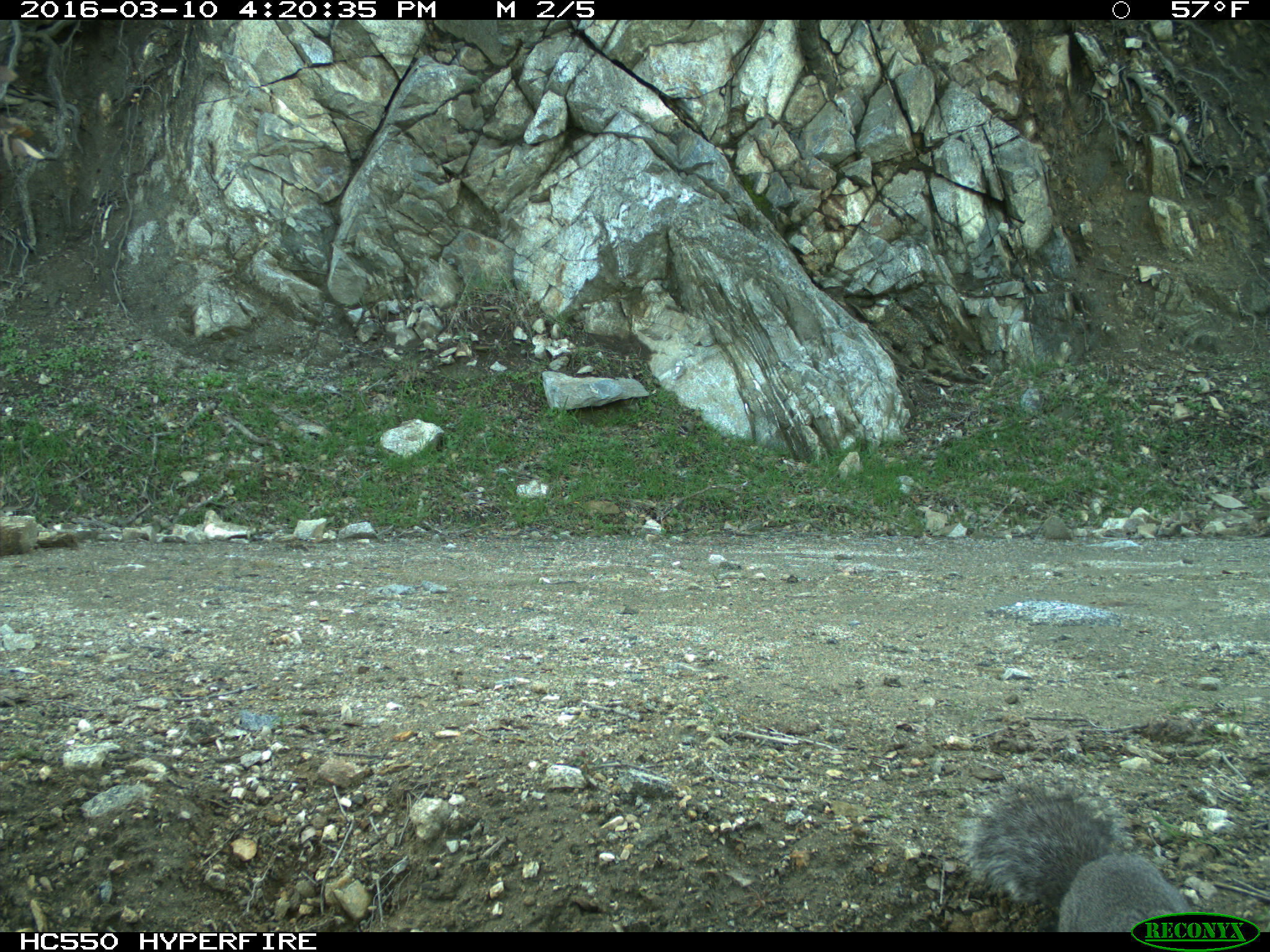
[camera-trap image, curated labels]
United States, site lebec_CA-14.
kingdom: Animalia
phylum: Chordata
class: Mammalia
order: Rodentia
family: Sciuridae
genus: Sciurus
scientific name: Sciurus carolinensis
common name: eastern gray squirrel